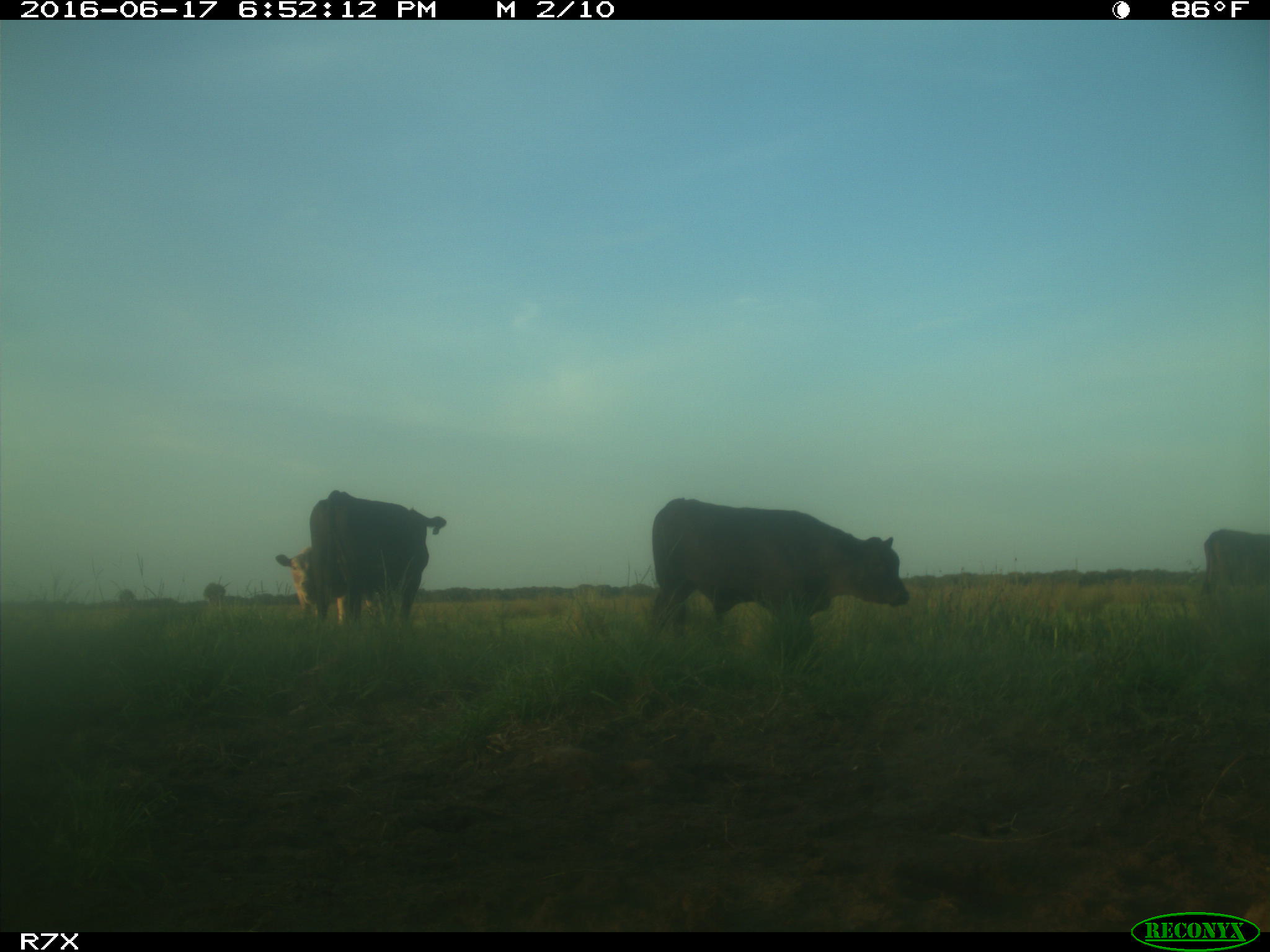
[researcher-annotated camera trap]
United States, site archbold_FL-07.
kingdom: Animalia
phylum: Chordata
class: Mammalia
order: Artiodactyla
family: Bovidae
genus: Bos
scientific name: Bos taurus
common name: domestic cow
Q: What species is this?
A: Bos taurus (domestic cow).